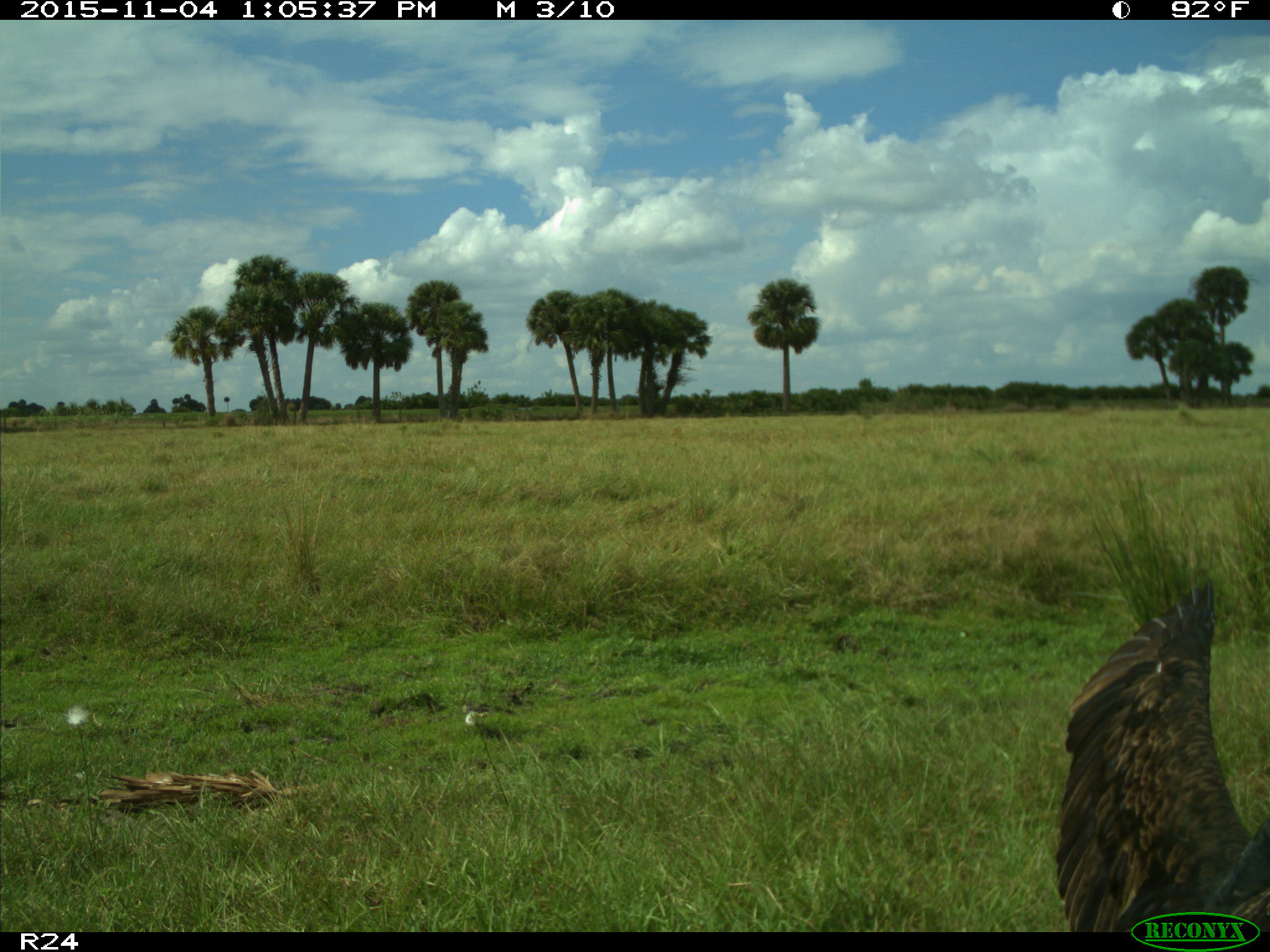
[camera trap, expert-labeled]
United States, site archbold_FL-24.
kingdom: Animalia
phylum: Chordata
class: Aves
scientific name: Aves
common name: birds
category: unidentified bird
Unidentified bird (birds) (Aves).